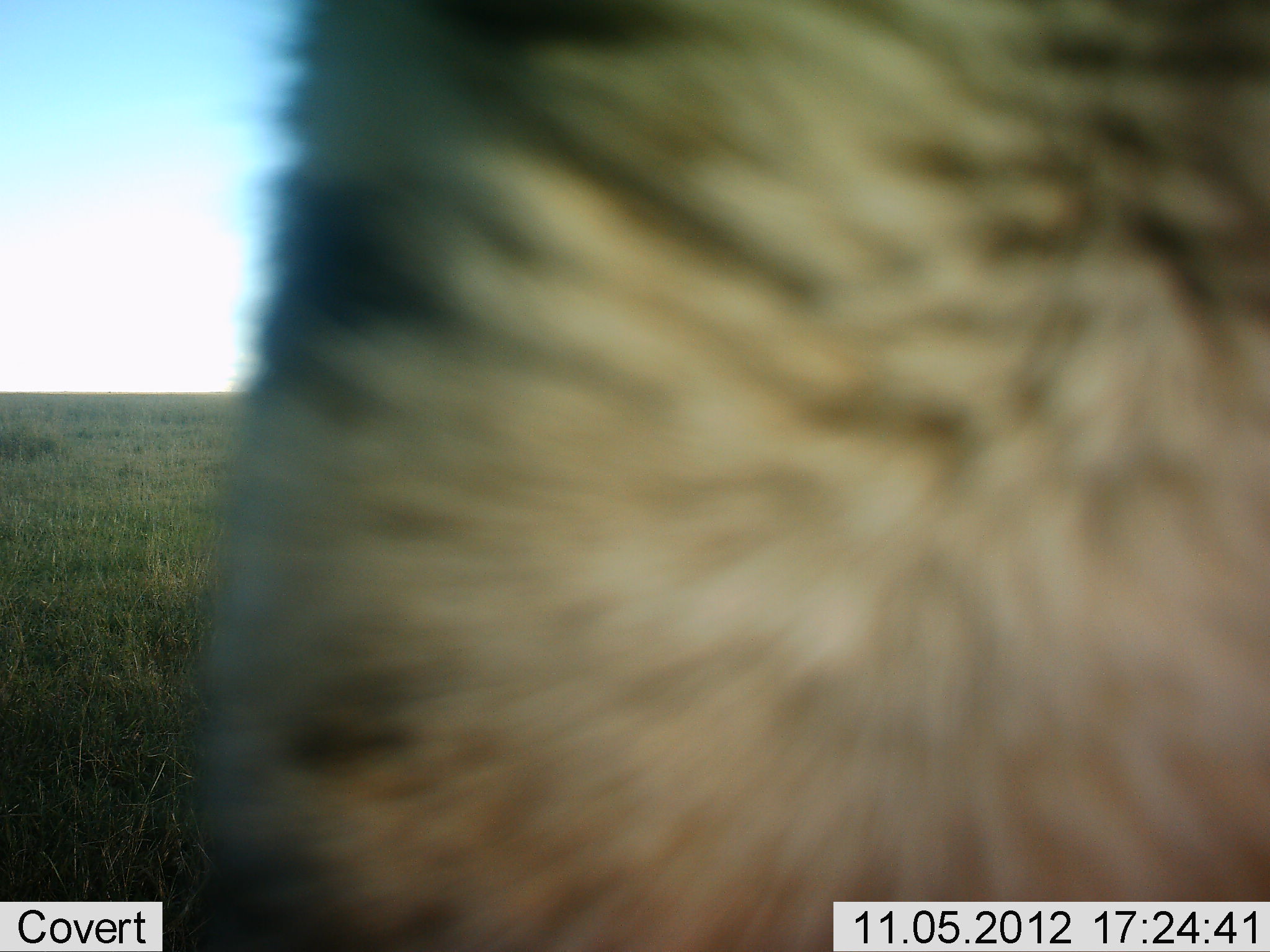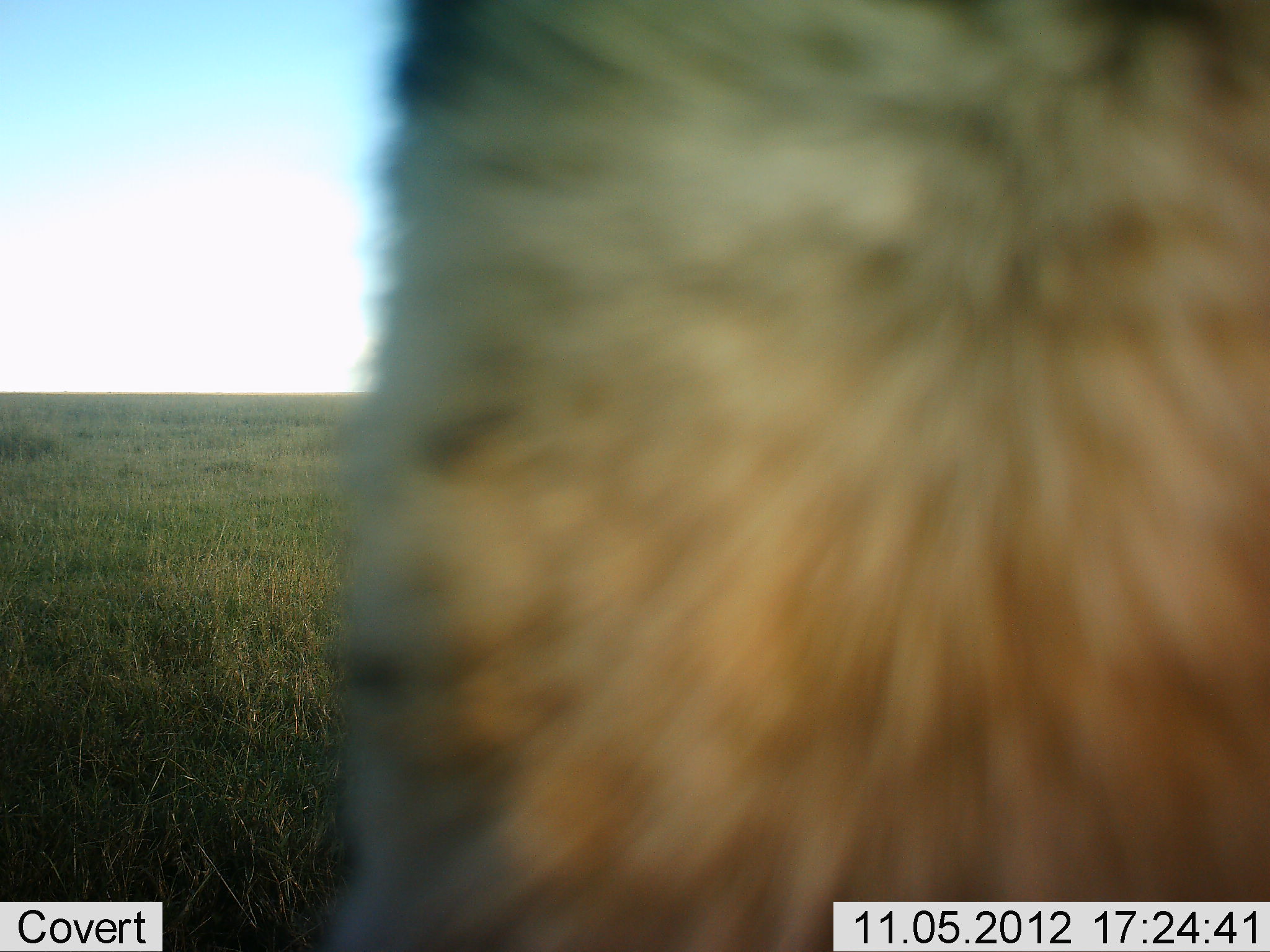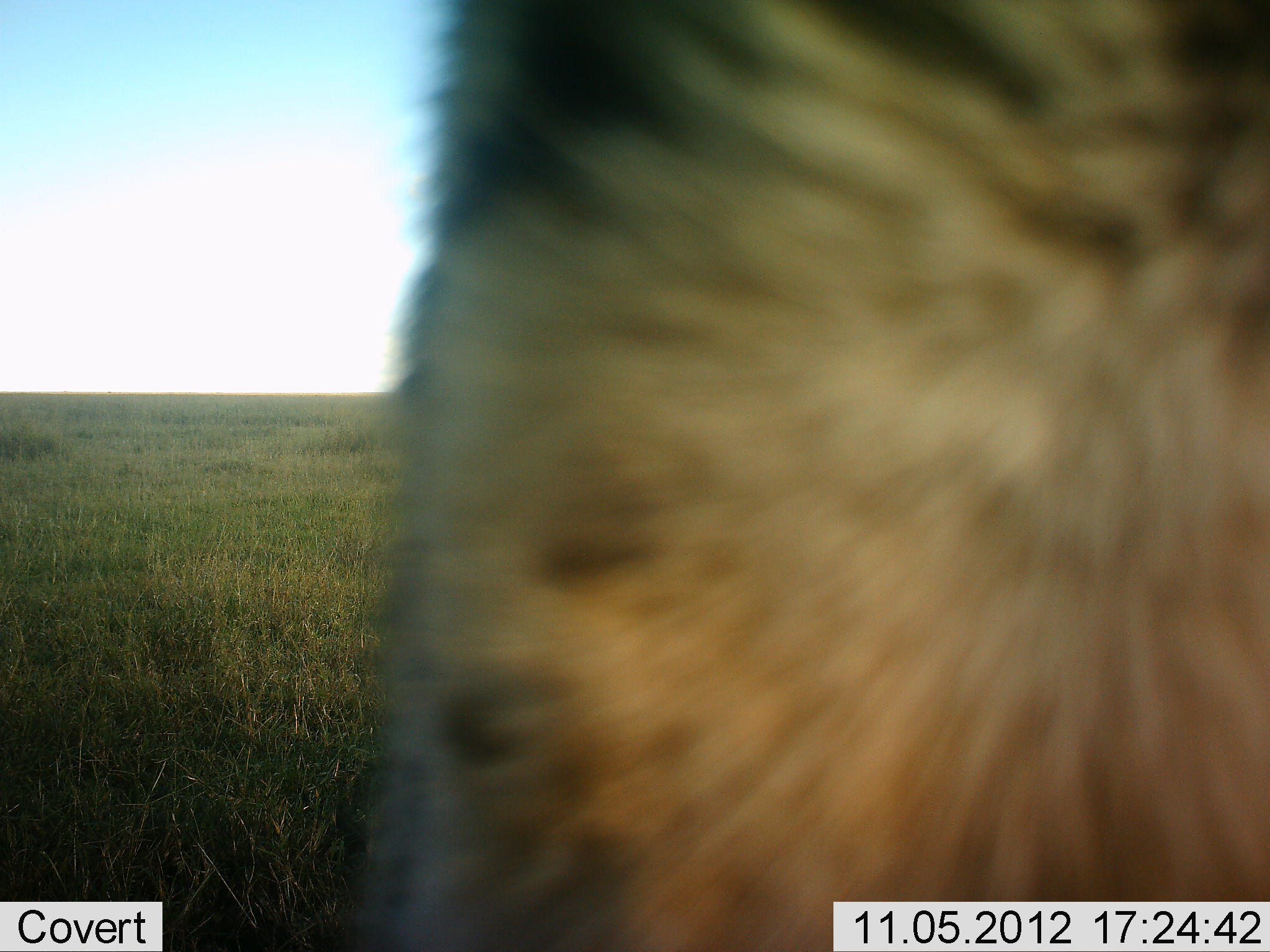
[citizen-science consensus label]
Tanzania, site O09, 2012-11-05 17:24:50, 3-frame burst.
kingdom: Animalia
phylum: Chordata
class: Mammalia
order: Carnivora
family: Felidae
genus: Acinonyx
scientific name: Acinonyx jubatus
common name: cheetah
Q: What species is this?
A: Cheetah (Acinonyx jubatus).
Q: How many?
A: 1.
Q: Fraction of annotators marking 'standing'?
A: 100%.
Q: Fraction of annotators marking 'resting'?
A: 0%.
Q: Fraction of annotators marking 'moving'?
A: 0%.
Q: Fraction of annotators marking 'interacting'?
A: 0%.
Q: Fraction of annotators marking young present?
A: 0%.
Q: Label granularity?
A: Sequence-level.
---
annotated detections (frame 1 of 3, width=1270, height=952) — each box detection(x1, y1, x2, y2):
animal: detection(175, 1, 1270, 952)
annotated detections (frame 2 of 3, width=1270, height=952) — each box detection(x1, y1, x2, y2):
animal: detection(316, 1, 1269, 952)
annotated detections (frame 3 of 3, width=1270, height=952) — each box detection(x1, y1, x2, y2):
animal: detection(351, 0, 1270, 952)